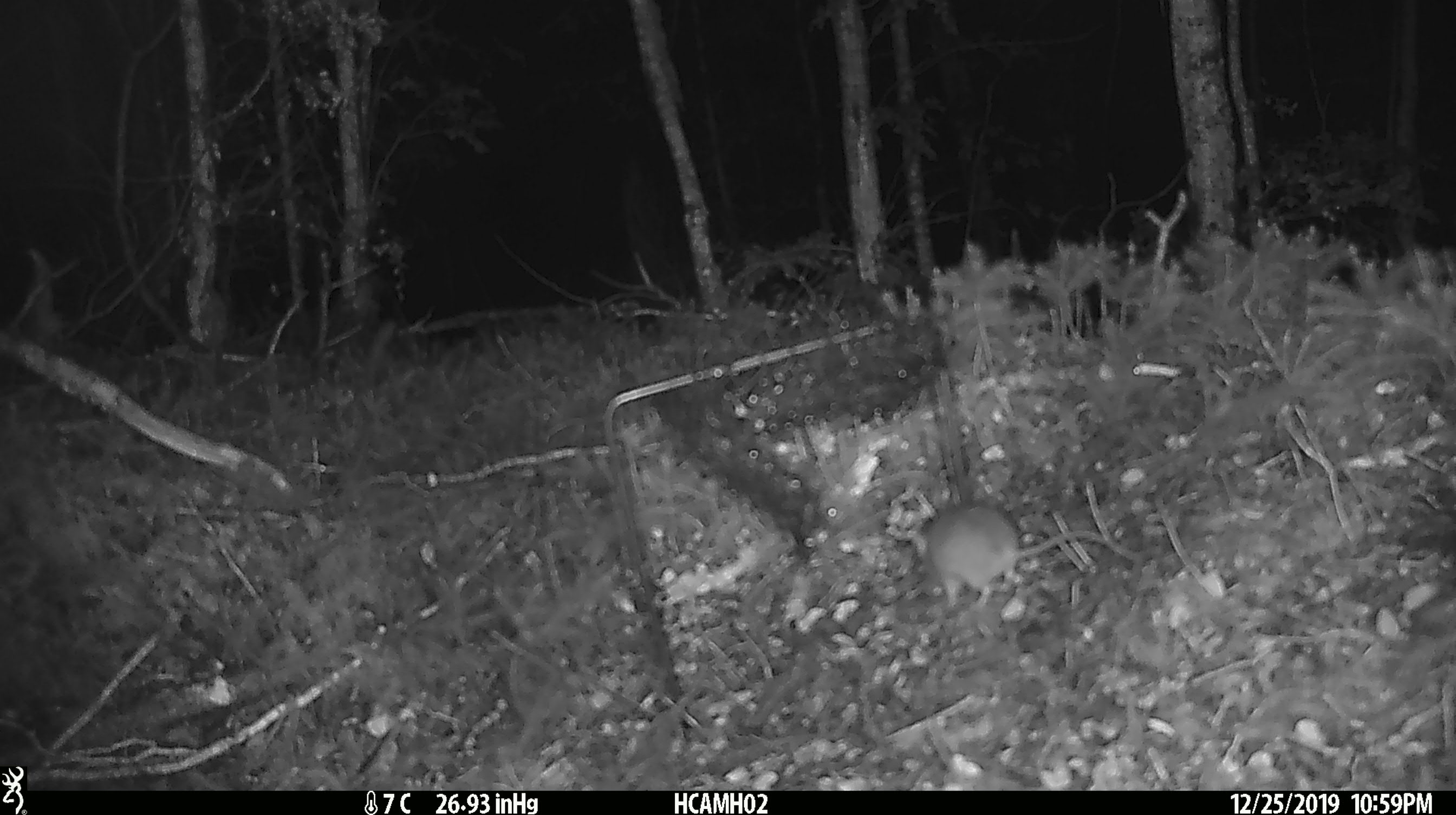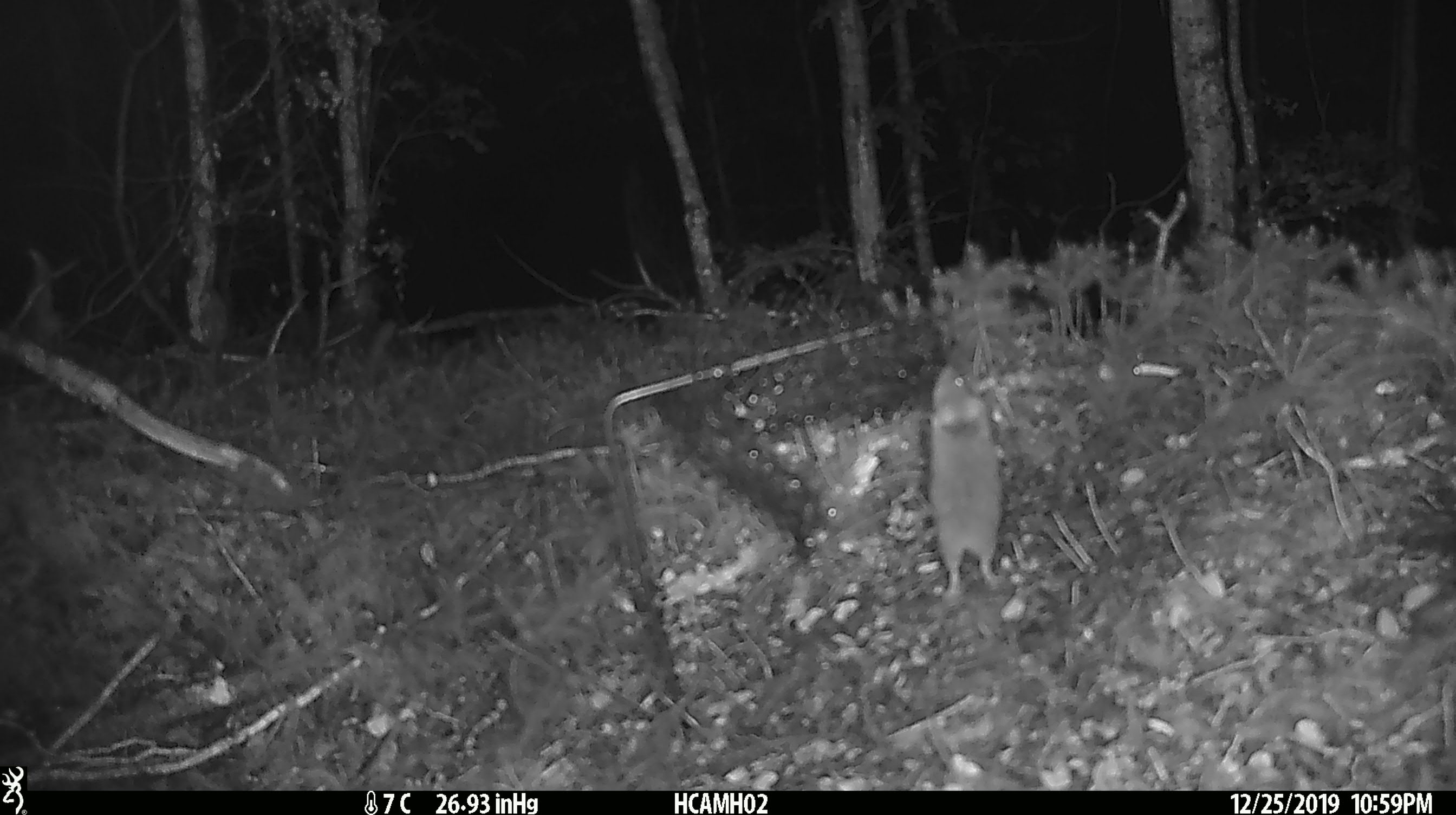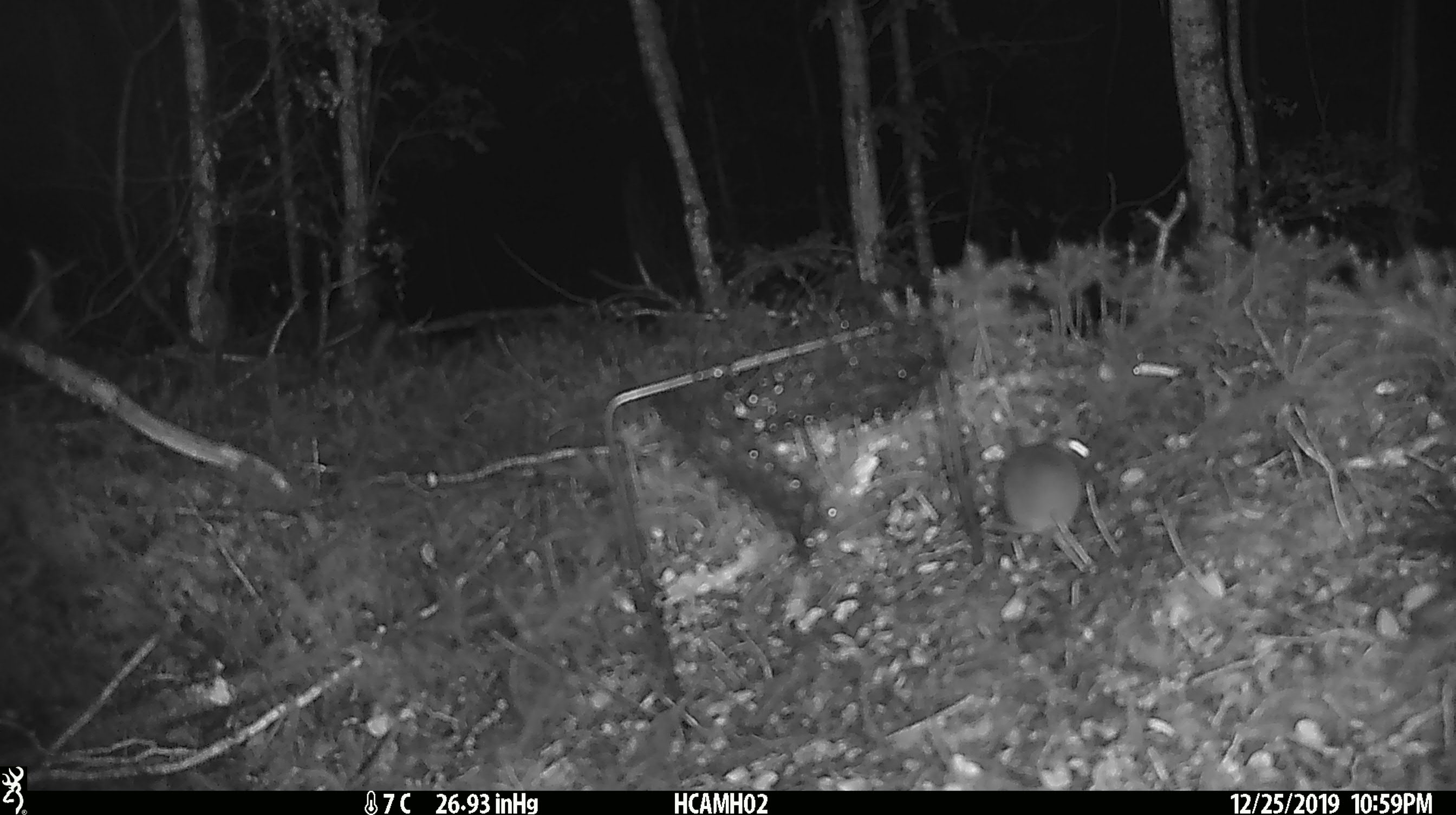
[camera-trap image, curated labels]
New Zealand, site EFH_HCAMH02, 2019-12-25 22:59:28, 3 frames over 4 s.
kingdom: Animalia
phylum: Chordata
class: Mammalia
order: Rodentia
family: Muridae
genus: Mus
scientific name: Mus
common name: mouse